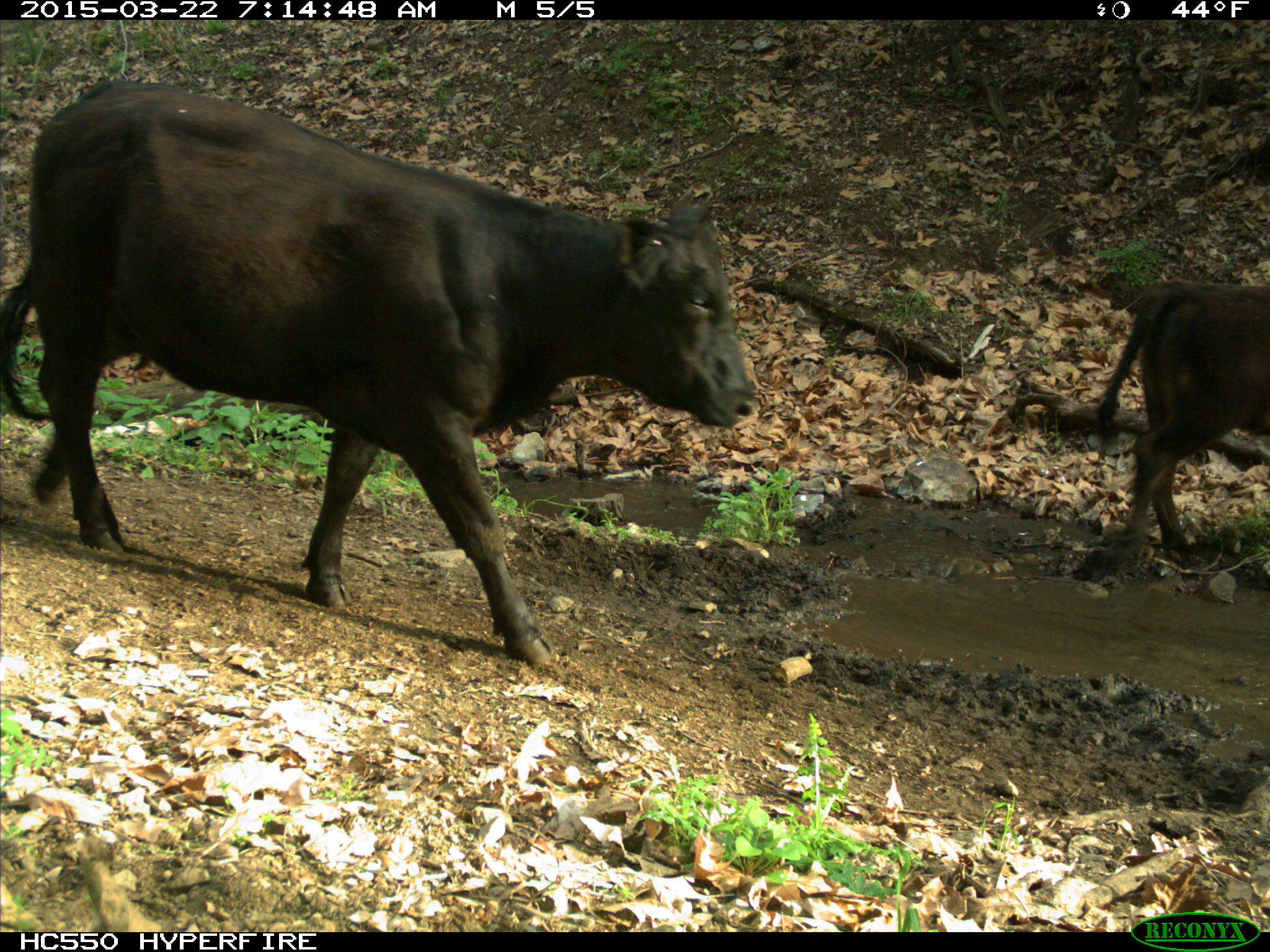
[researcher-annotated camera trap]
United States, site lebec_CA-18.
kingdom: Animalia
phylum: Chordata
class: Mammalia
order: Artiodactyla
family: Bovidae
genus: Bos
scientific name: Bos taurus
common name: domestic cow